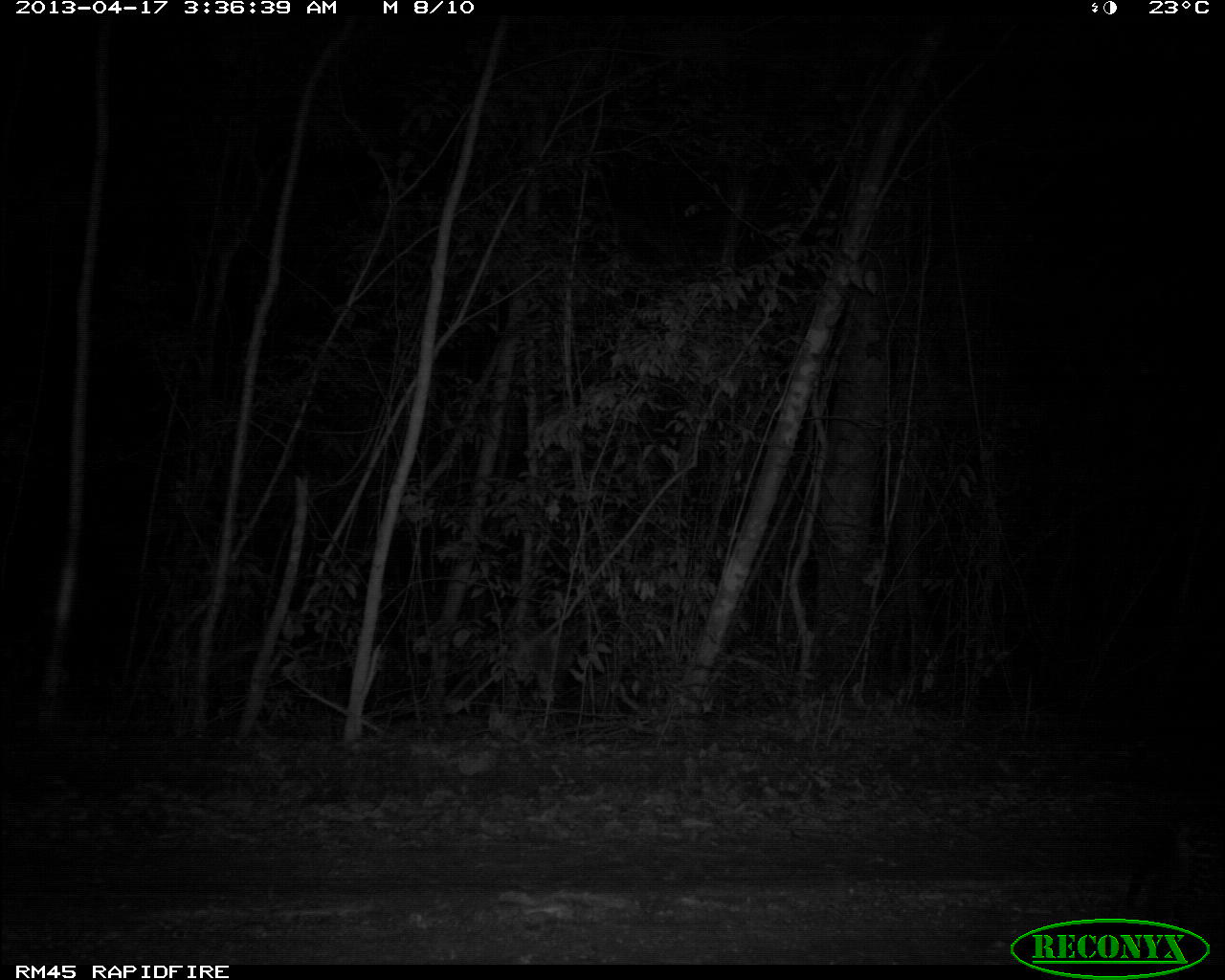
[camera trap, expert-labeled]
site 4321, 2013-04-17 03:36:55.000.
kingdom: Animalia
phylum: Chordata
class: Mammalia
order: Carnivora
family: Felidae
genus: Leopardus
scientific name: Leopardus pardalis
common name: ocelot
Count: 1.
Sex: male.